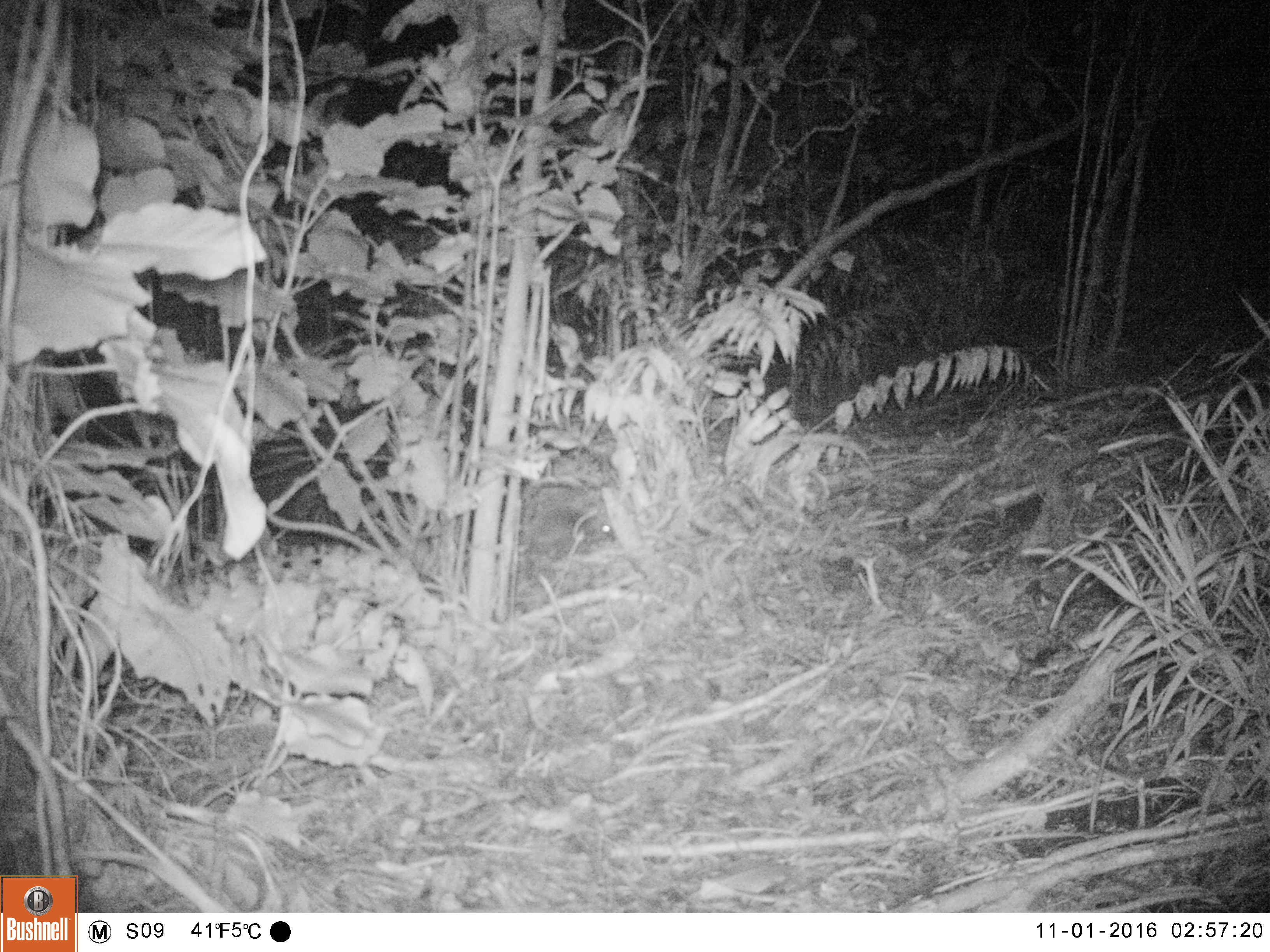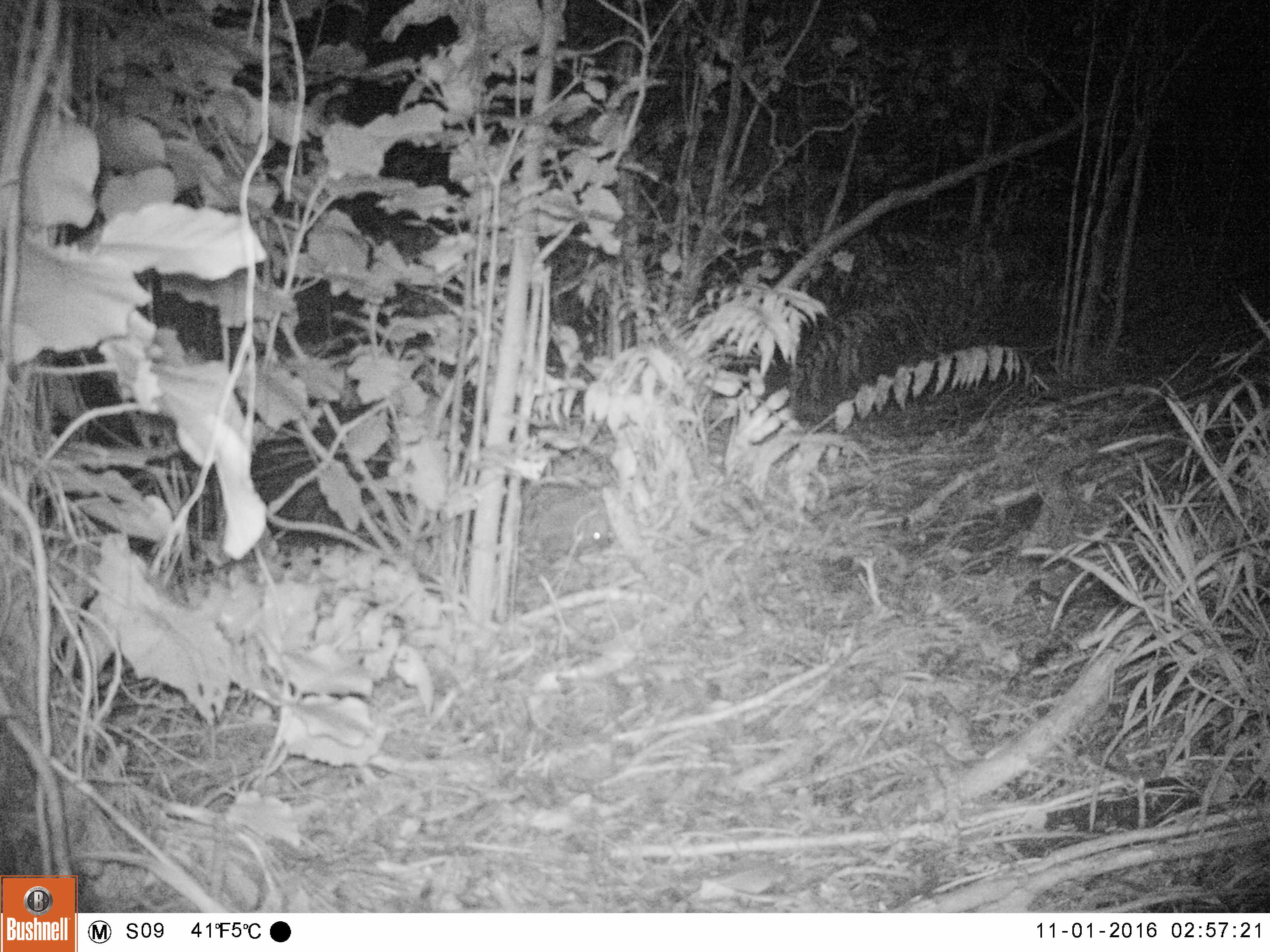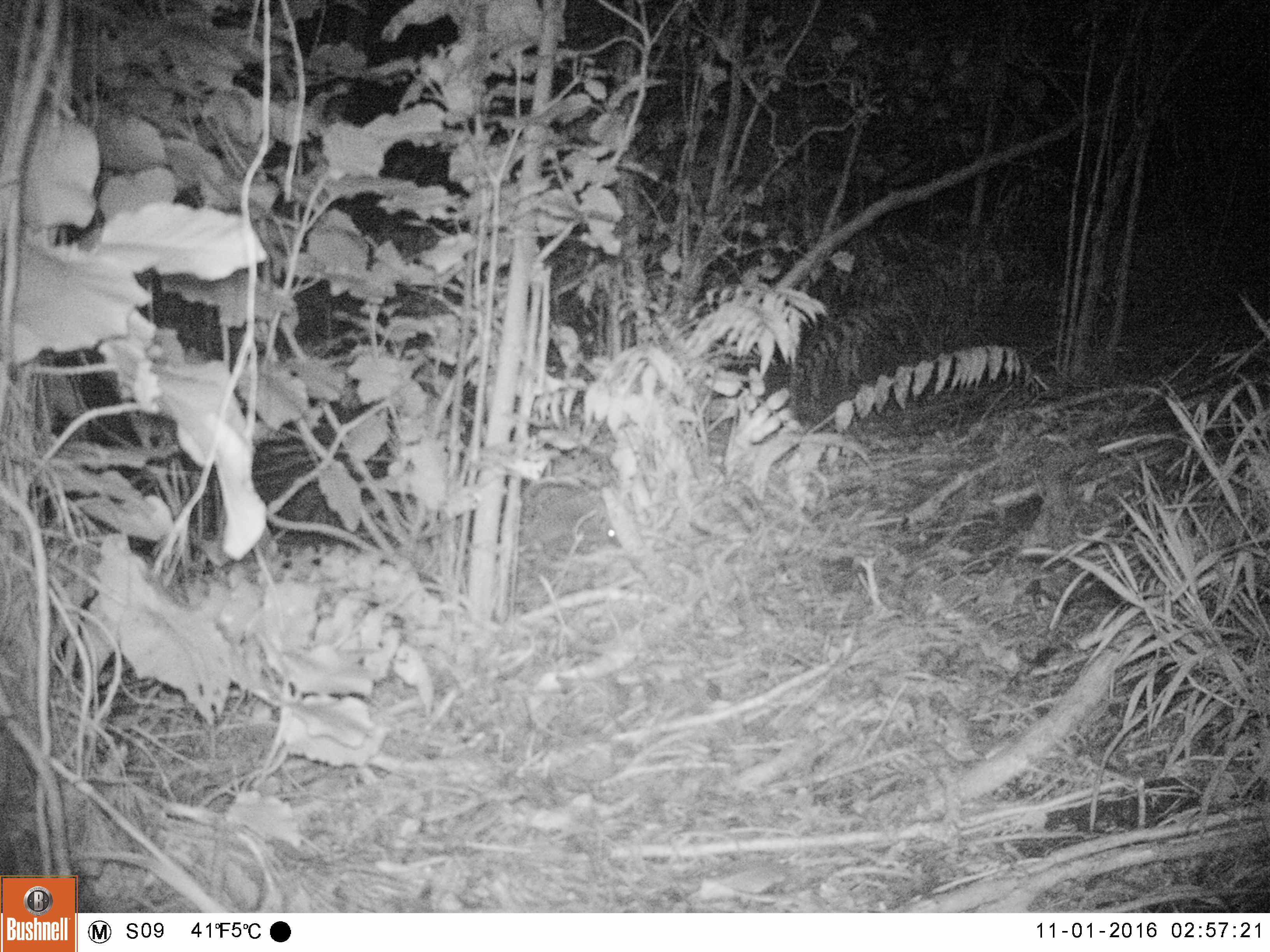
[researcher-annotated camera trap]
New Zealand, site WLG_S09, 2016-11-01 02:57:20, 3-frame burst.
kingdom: Animalia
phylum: Chordata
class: Mammalia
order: Eulipotyphla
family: Erinaceidae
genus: Erinaceus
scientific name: Erinaceus europaeus europaeus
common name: european hedgehog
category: hedgehog